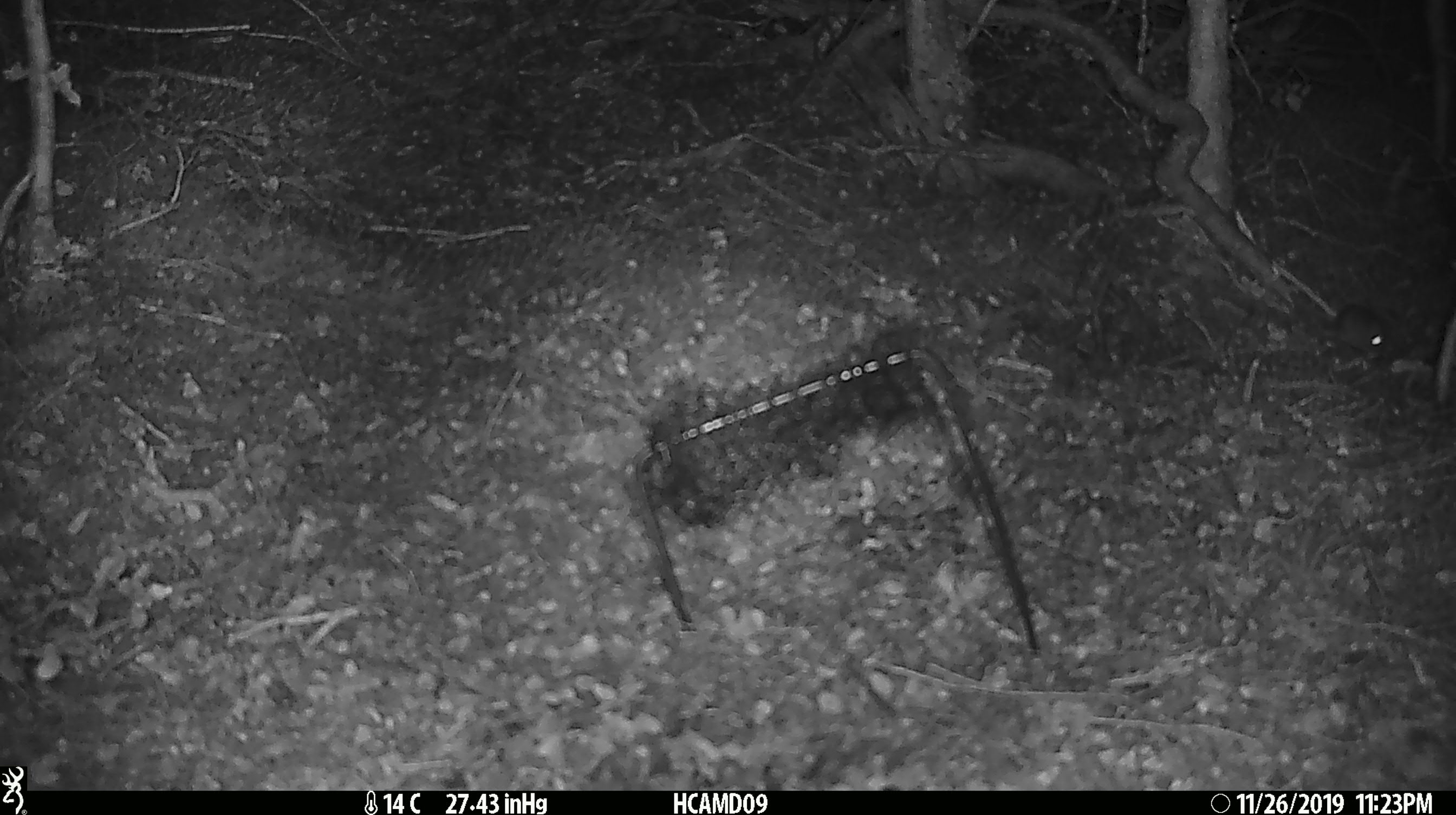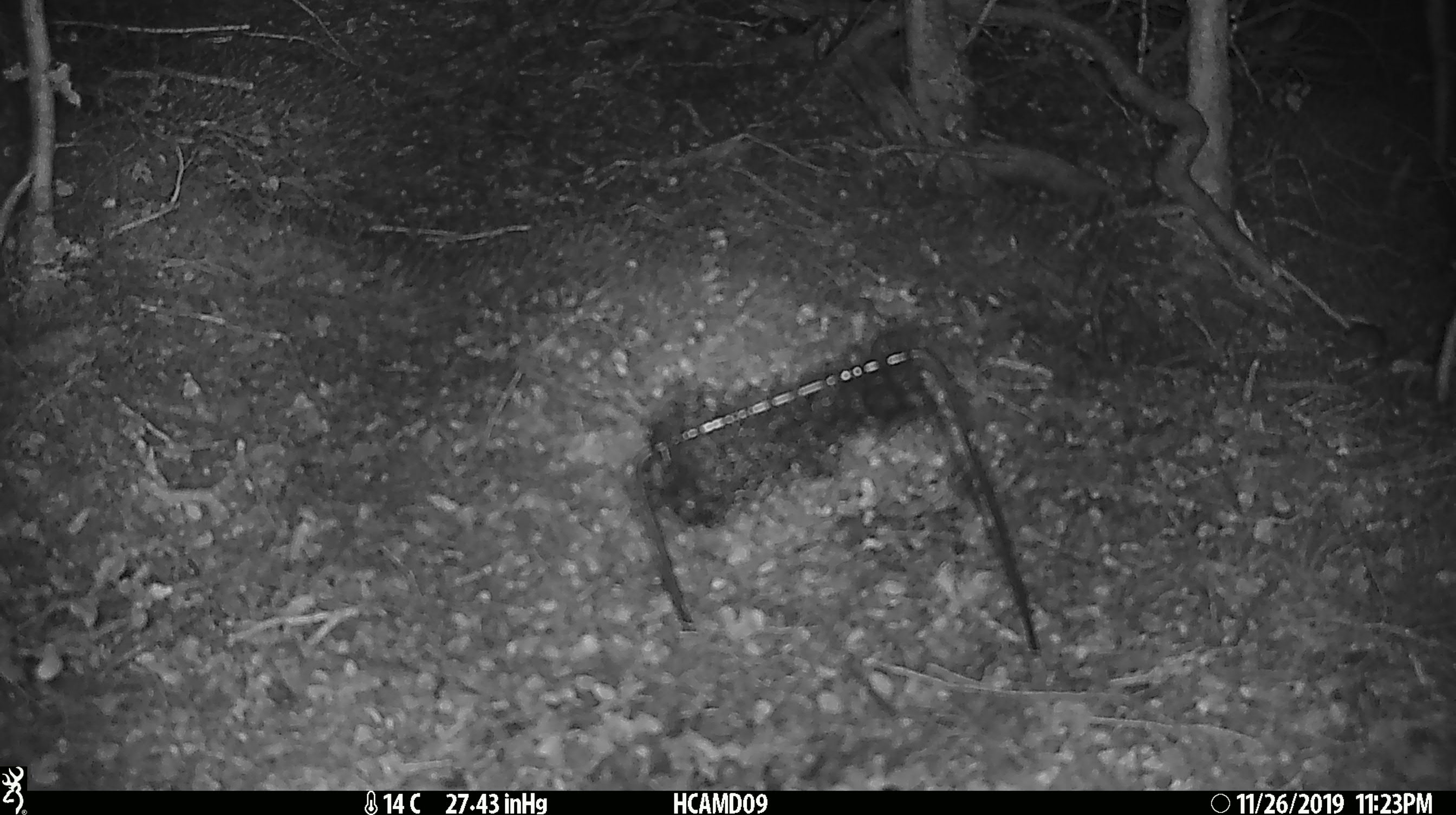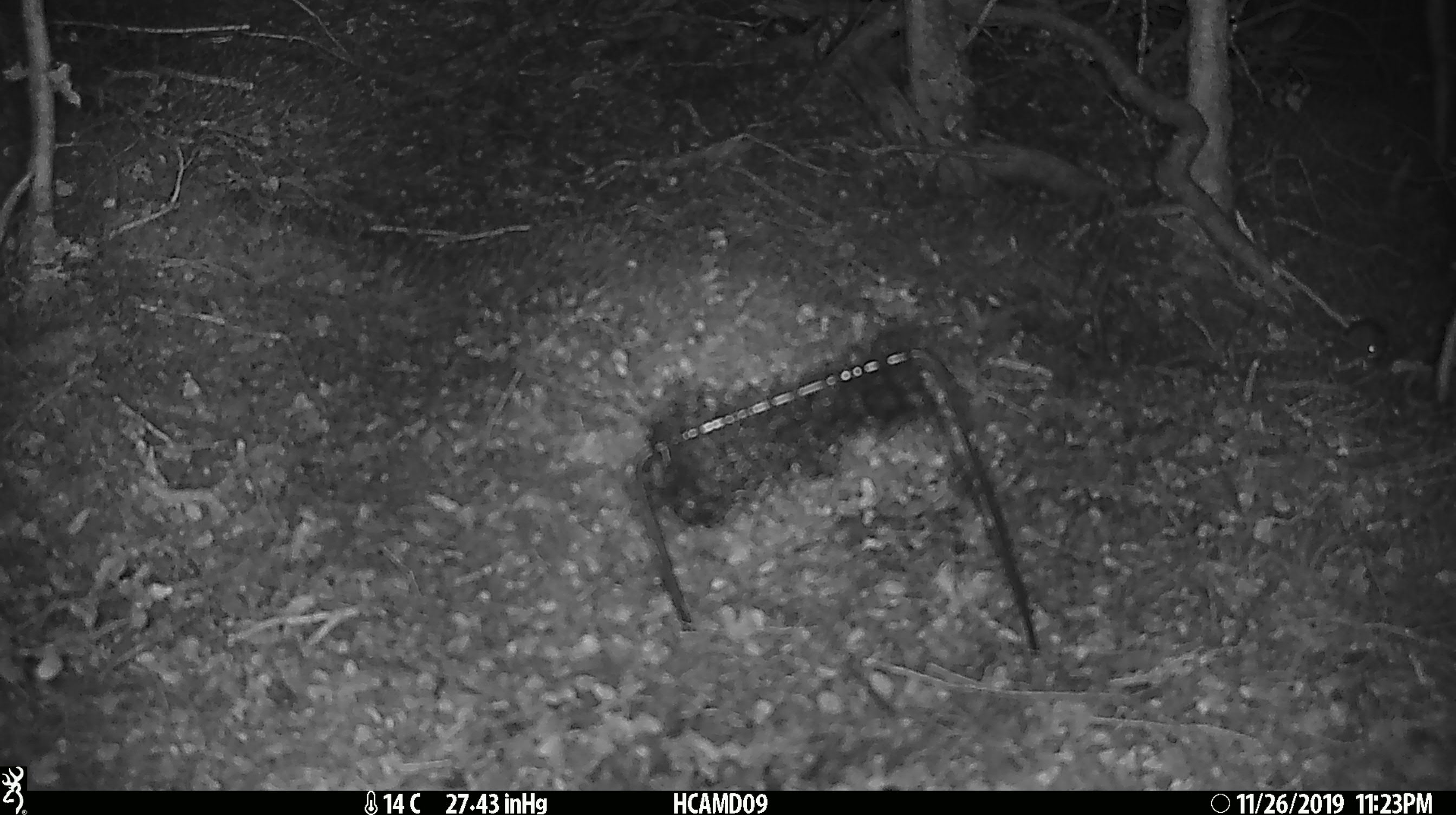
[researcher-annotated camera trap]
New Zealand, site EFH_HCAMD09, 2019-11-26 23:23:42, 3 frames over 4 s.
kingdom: Animalia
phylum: Chordata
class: Mammalia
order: Rodentia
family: Muridae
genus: Mus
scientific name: Mus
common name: mouse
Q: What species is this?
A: Mouse (Mus).